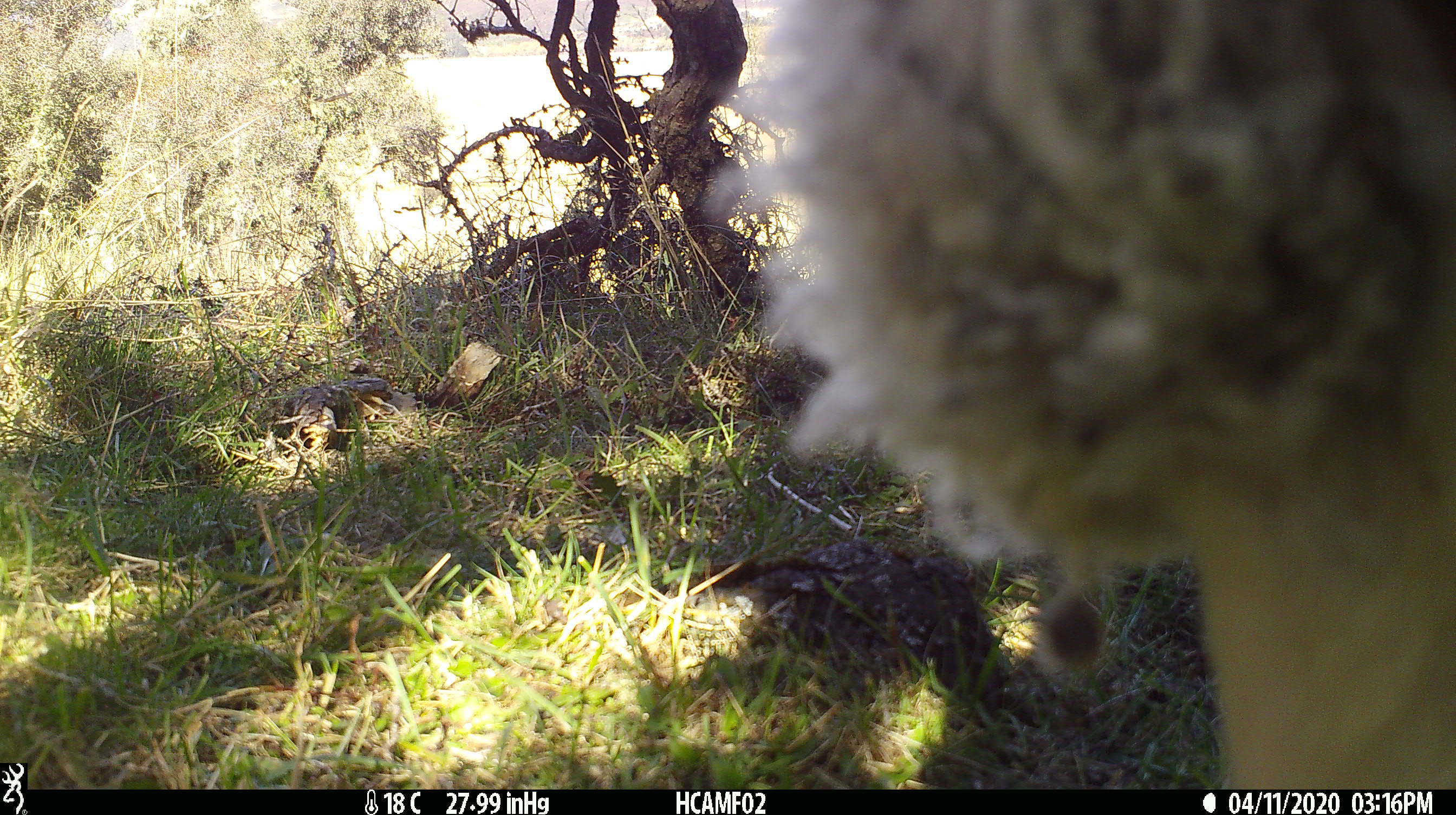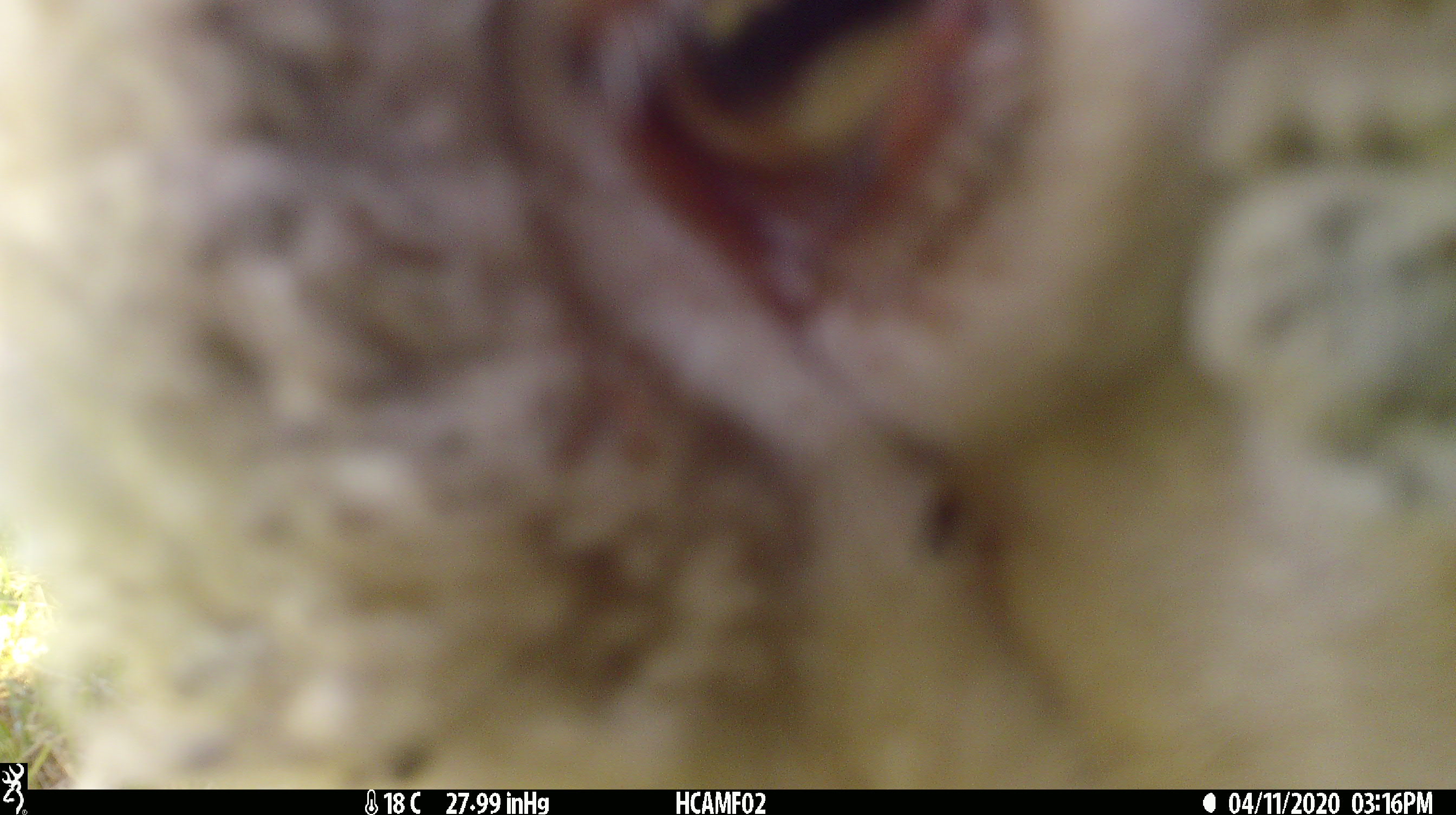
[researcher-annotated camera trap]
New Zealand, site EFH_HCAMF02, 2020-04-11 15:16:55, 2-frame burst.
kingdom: Animalia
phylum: Chordata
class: Mammalia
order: Artiodactyla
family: Bovidae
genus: Ovis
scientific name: Ovis aries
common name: domestic sheep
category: sheep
Sheep (domestic sheep) (Ovis aries).